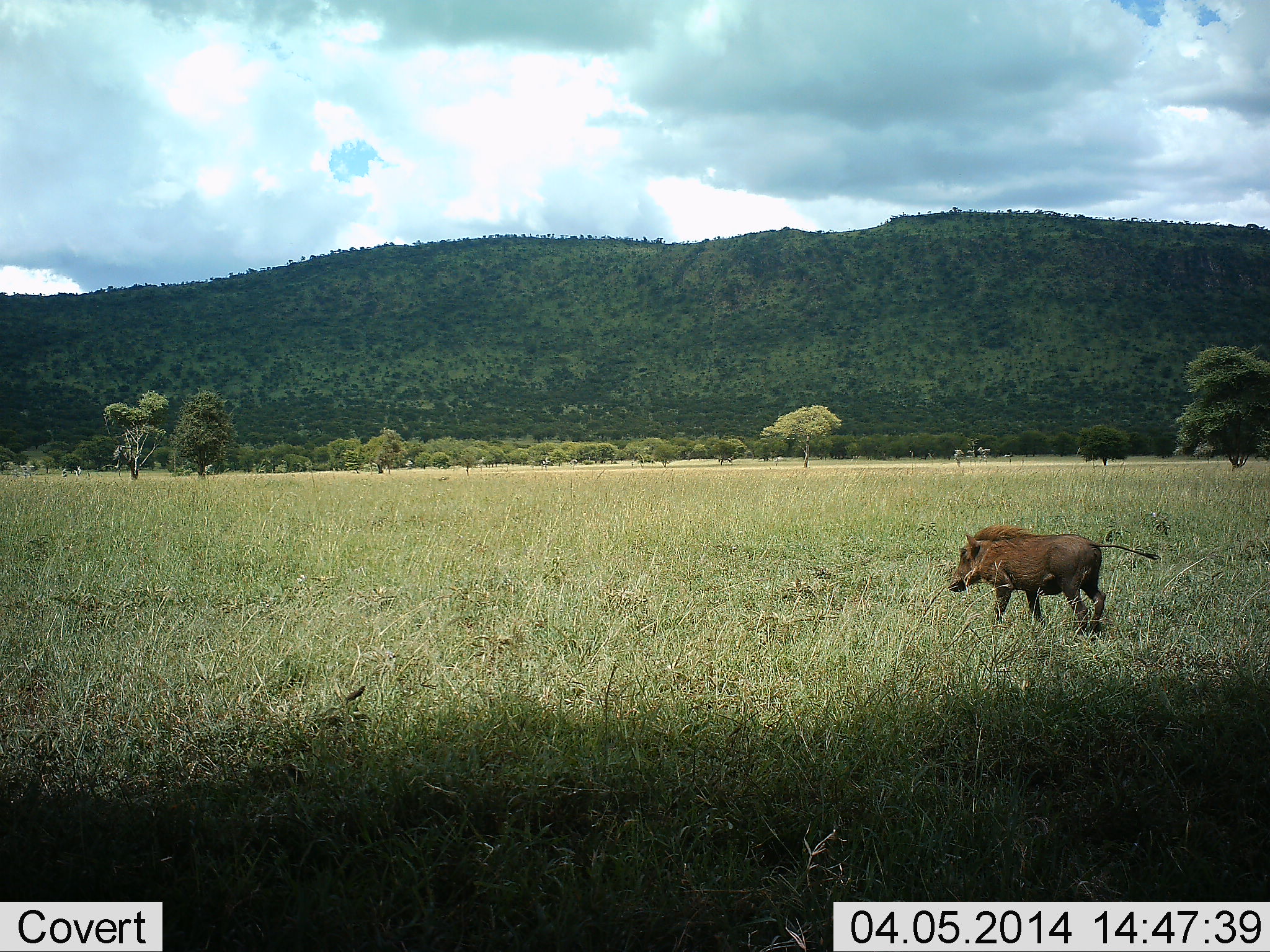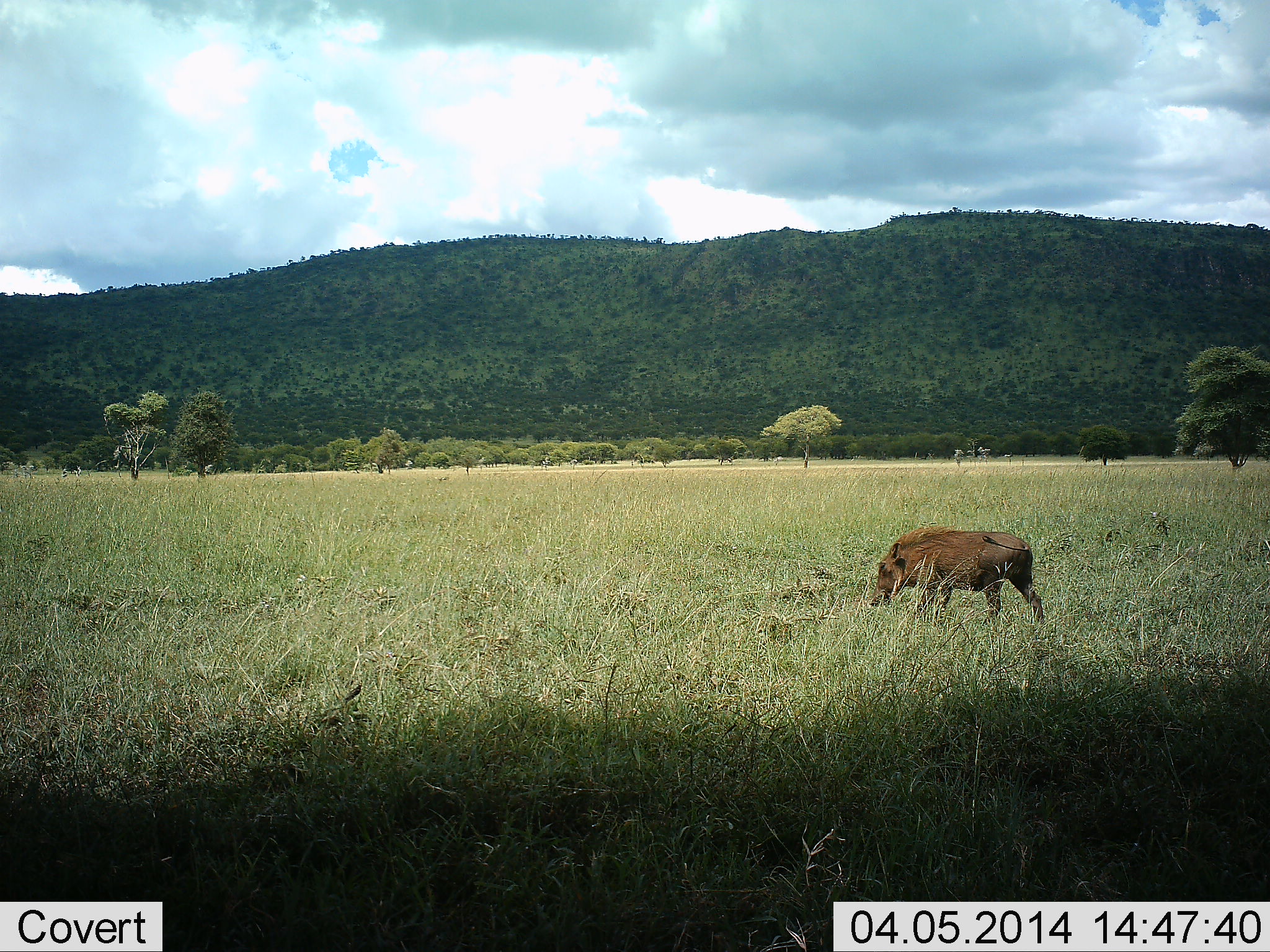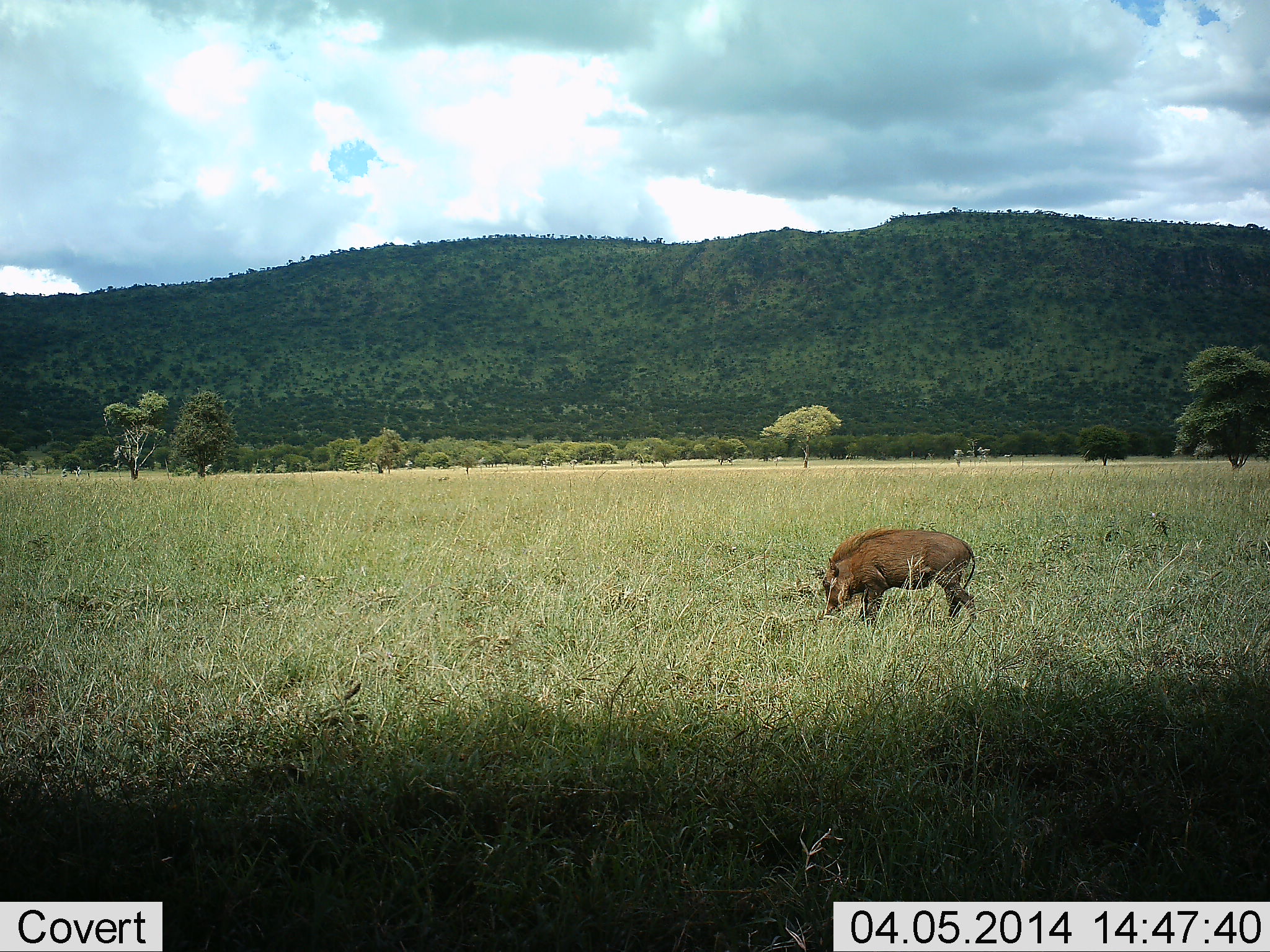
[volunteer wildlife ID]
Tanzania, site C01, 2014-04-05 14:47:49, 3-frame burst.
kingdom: Animalia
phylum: Chordata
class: Mammalia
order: Artiodactyla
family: Suidae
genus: Phacochoerus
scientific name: Phacochoerus africanus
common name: warthog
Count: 1.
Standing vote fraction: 11%.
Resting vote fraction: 0%.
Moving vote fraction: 71%.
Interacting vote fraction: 0%.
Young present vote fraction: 0%.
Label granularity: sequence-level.